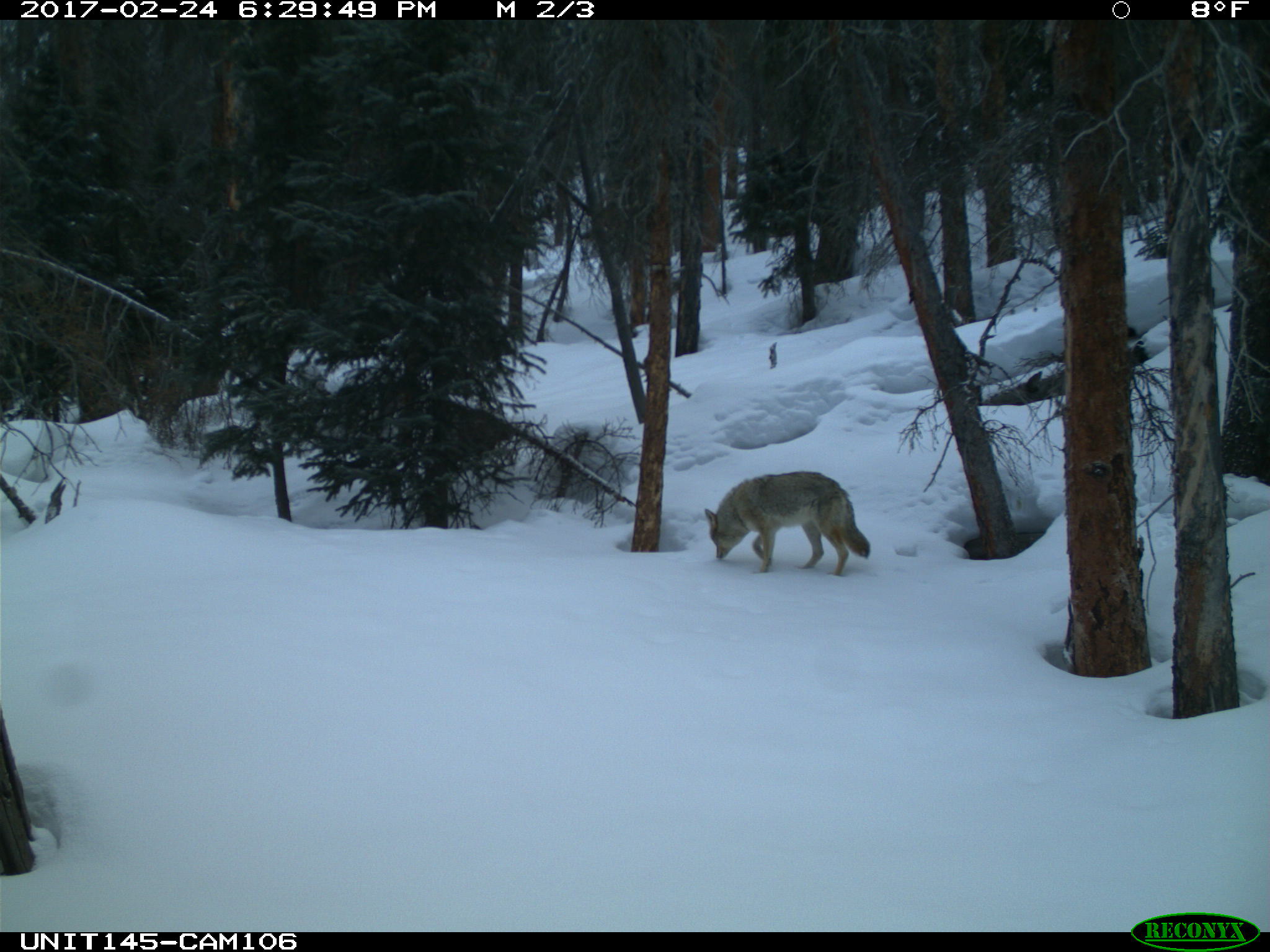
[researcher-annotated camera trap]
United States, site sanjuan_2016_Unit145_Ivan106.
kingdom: Animalia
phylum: Chordata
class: Mammalia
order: Carnivora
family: Canidae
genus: Canis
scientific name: Canis latrans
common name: coyote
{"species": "Canis latrans (coyote)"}